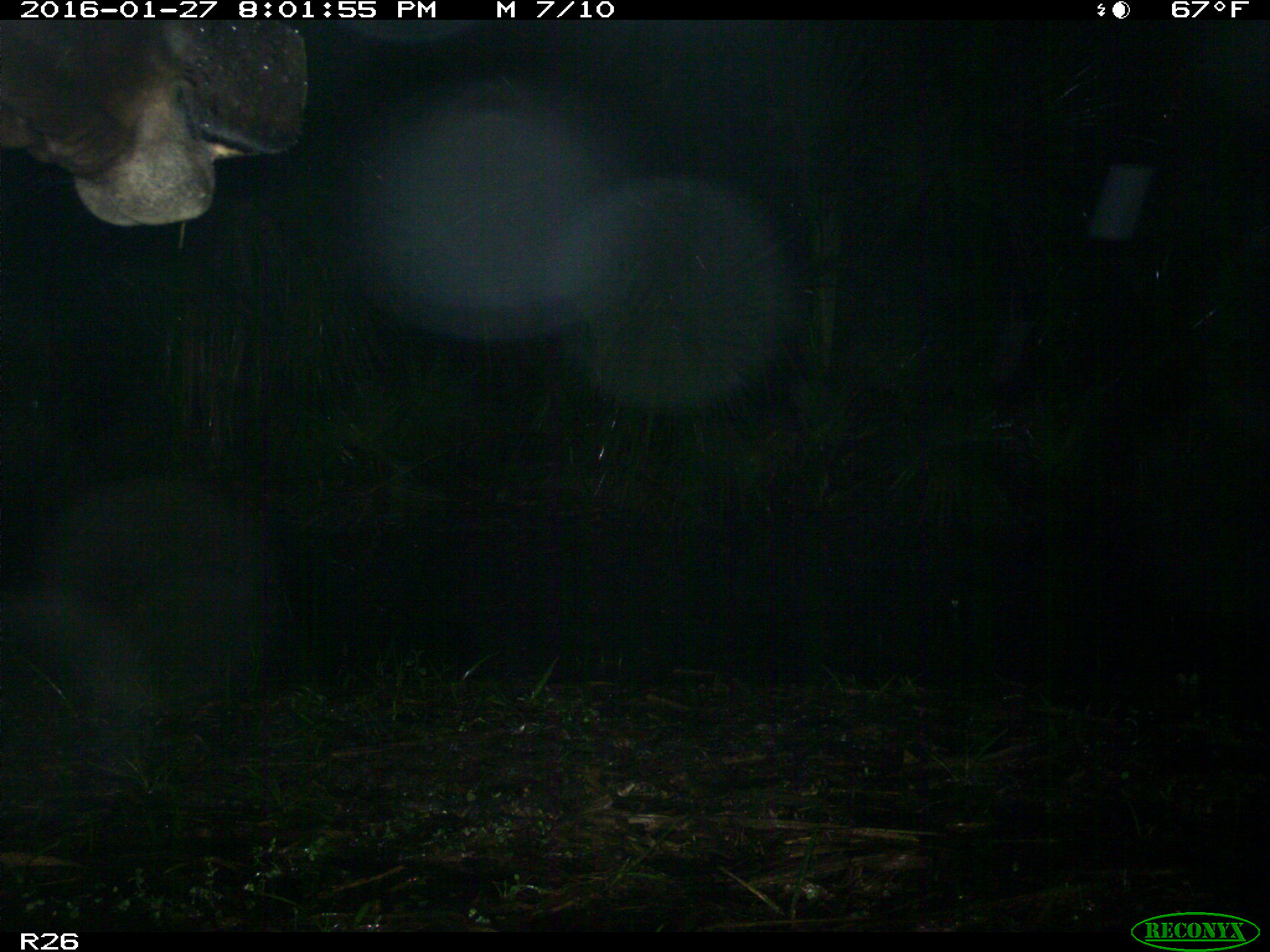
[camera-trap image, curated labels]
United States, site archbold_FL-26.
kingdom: Animalia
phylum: Chordata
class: Mammalia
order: Artiodactyla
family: Bovidae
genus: Bos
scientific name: Bos taurus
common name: domestic cow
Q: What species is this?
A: Bos taurus (domestic cow).